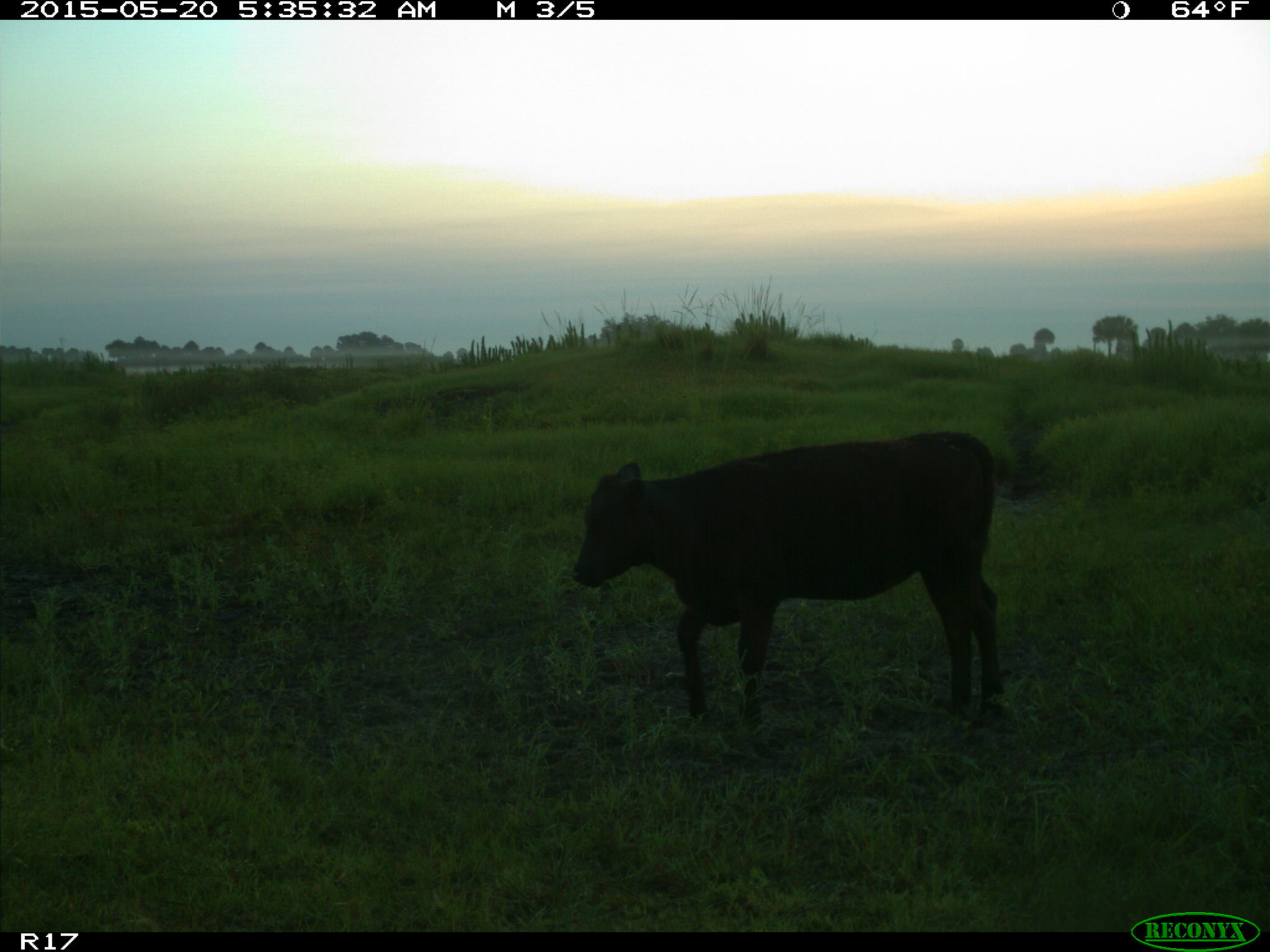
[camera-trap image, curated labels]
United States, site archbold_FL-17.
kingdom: Animalia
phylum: Chordata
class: Mammalia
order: Artiodactyla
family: Bovidae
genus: Bos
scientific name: Bos taurus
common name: domestic cow